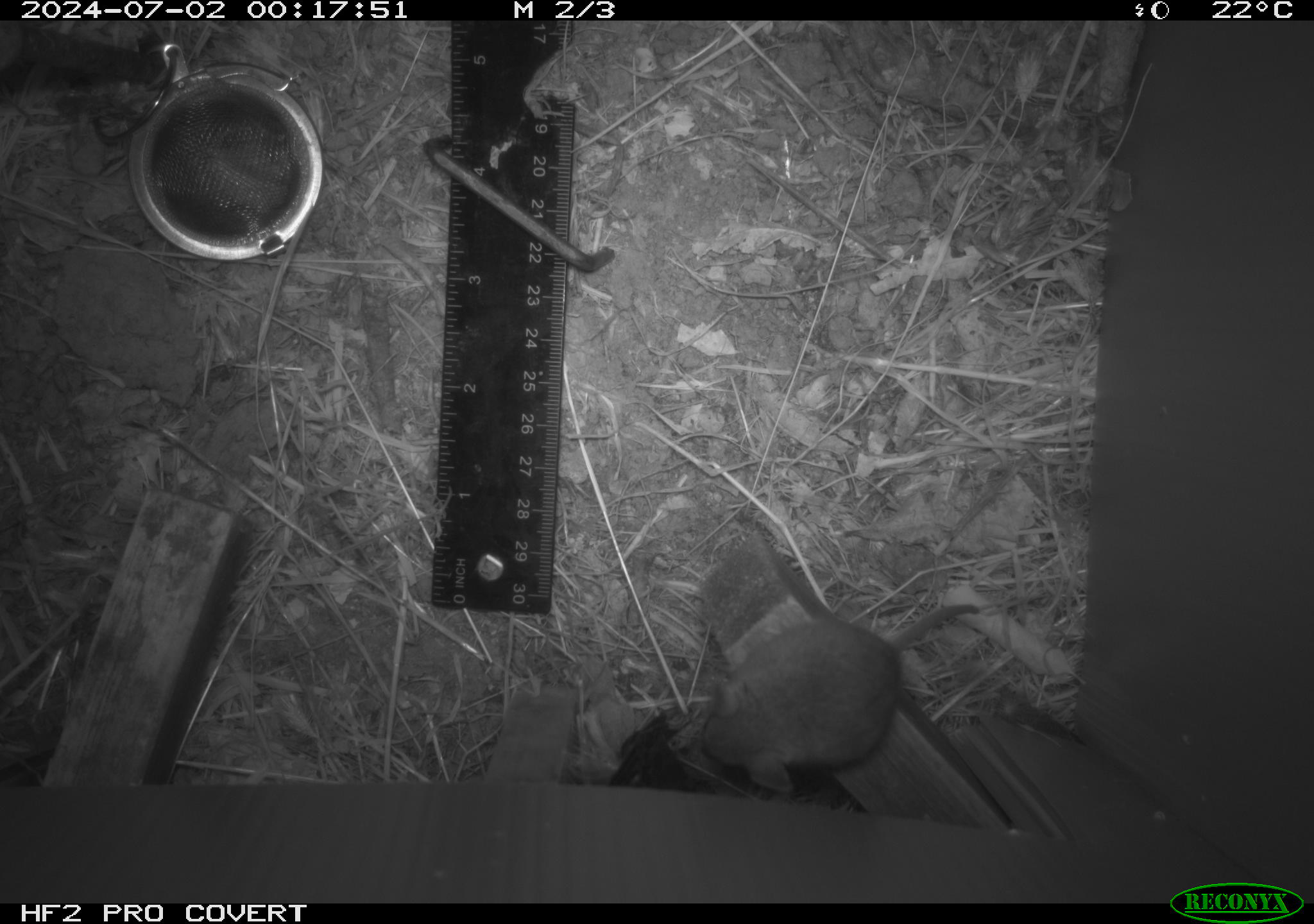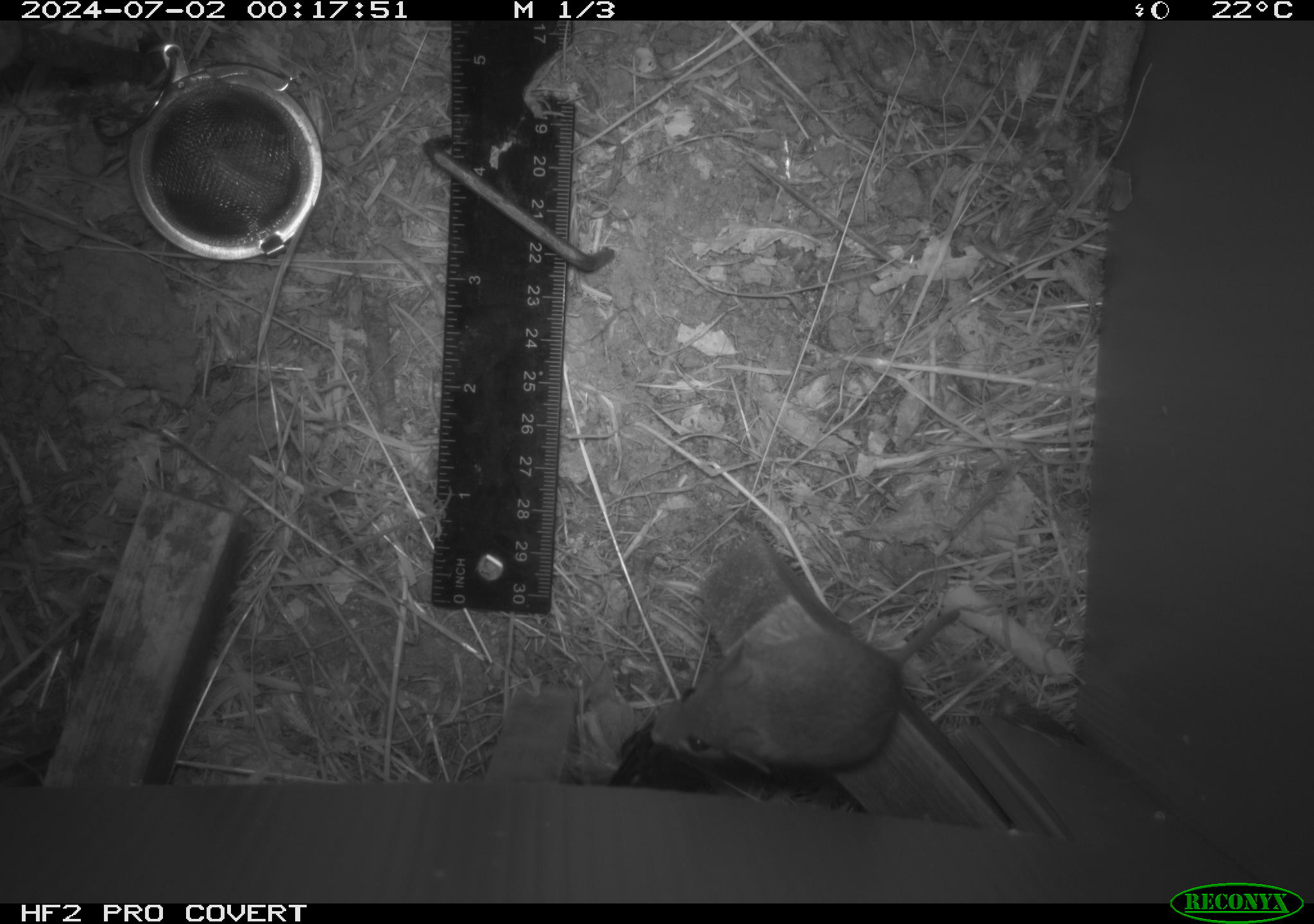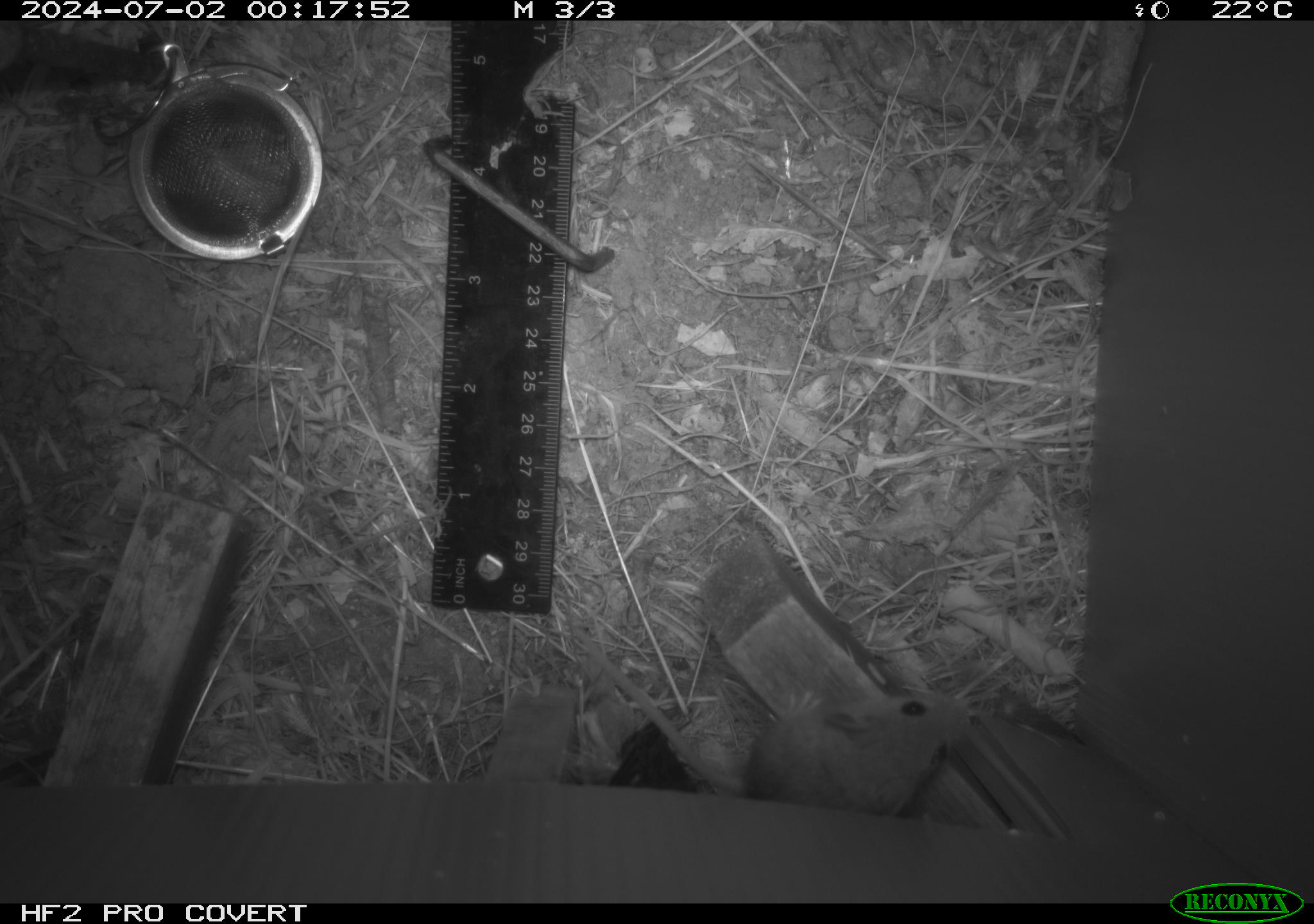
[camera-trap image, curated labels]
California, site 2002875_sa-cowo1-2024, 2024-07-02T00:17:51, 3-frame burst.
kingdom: Animalia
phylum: Chordata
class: Mammalia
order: Rodentia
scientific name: Rodentia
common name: mouse species